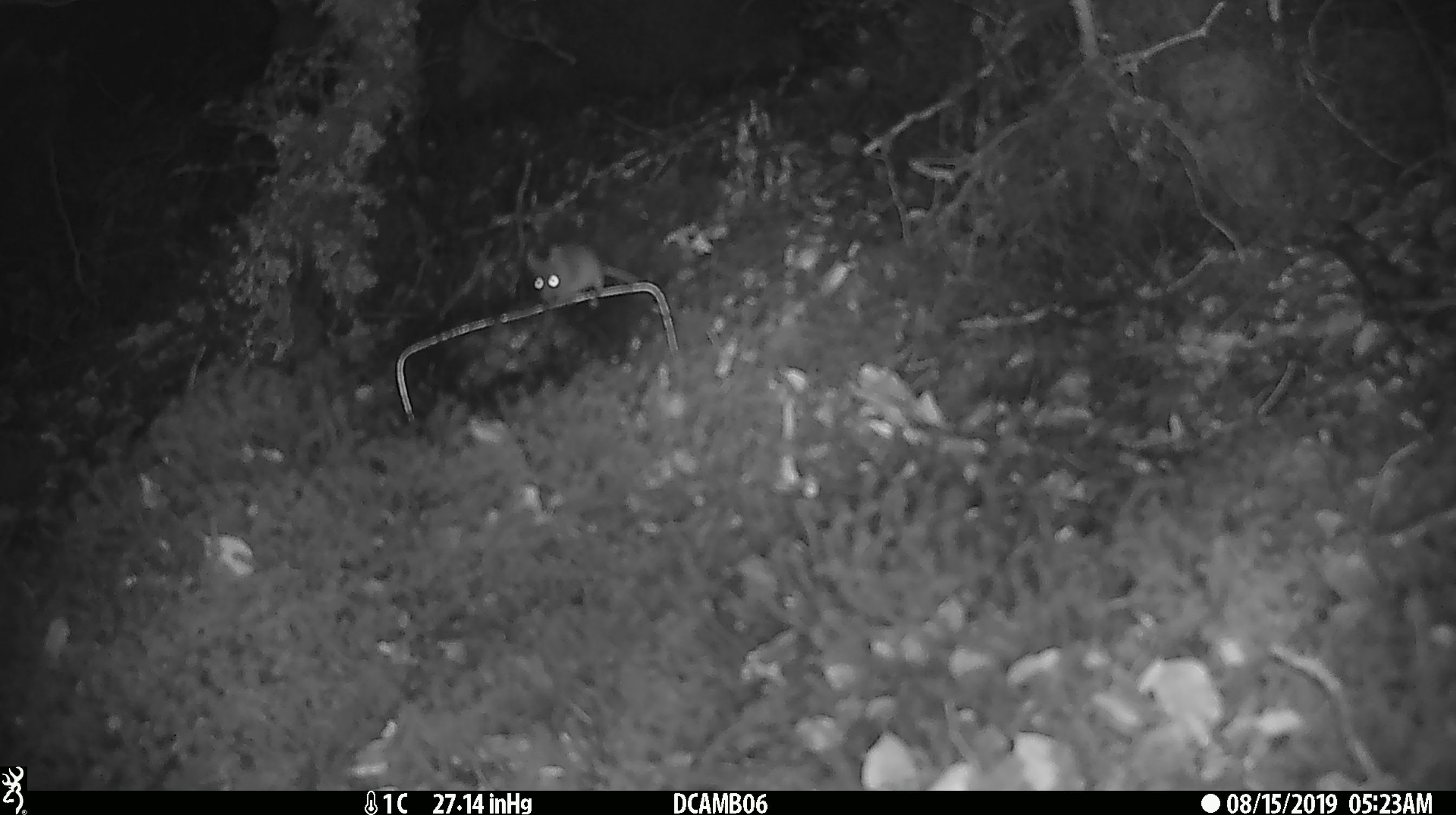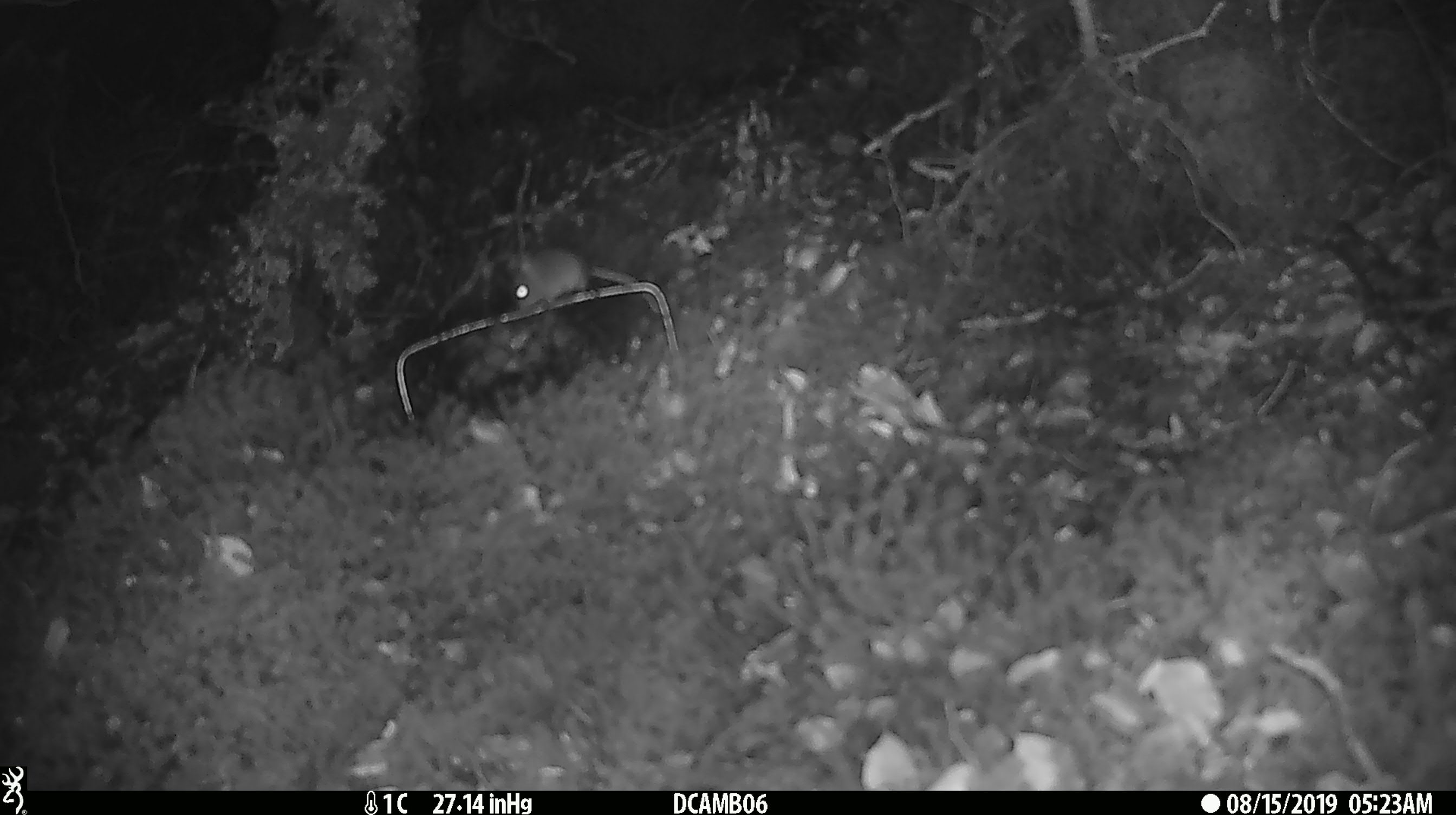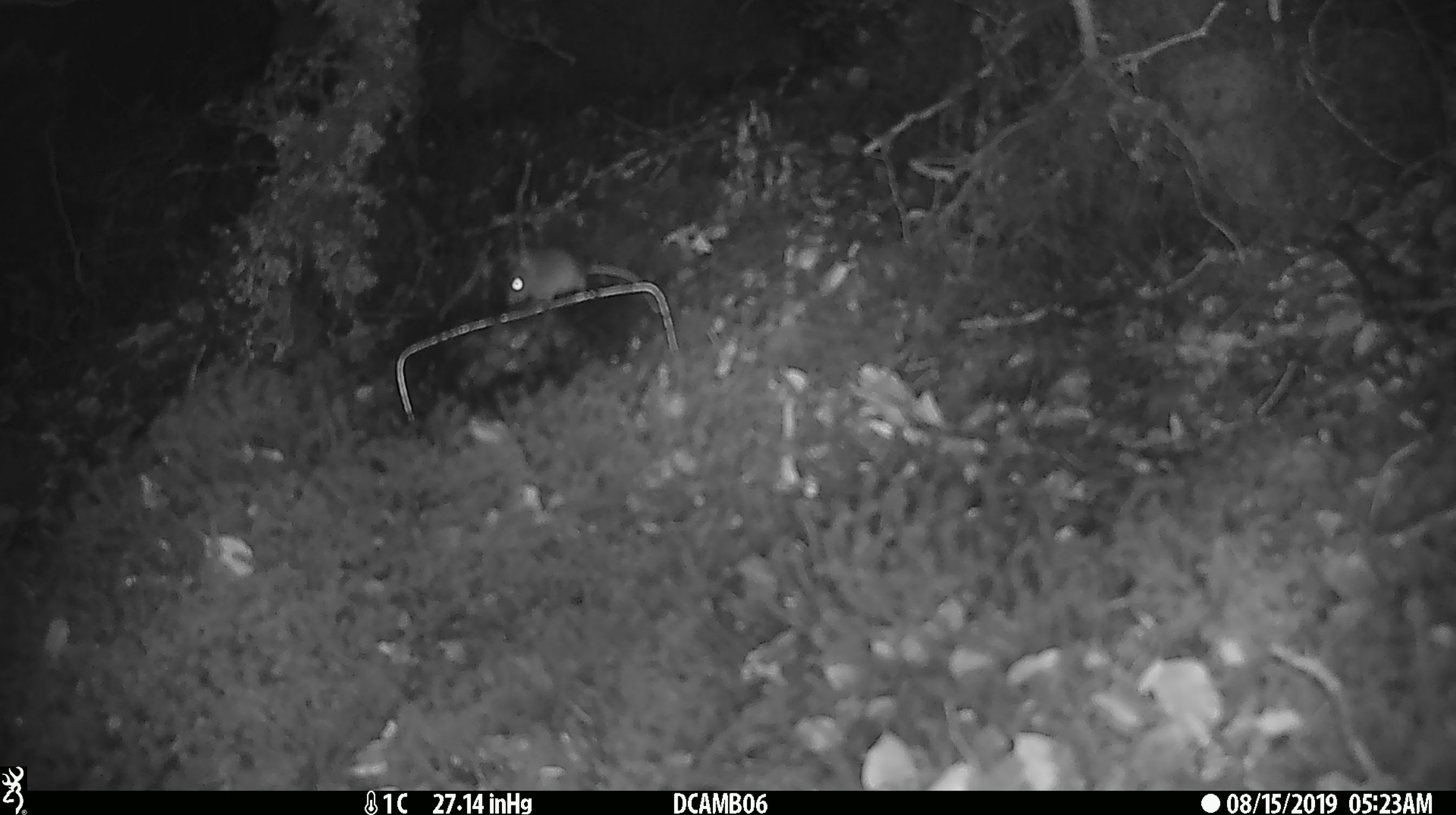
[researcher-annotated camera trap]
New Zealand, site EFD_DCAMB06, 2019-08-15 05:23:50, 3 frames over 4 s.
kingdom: Animalia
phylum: Chordata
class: Mammalia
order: Rodentia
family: Muridae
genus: Mus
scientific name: Mus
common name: mouse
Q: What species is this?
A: Mouse (Mus).